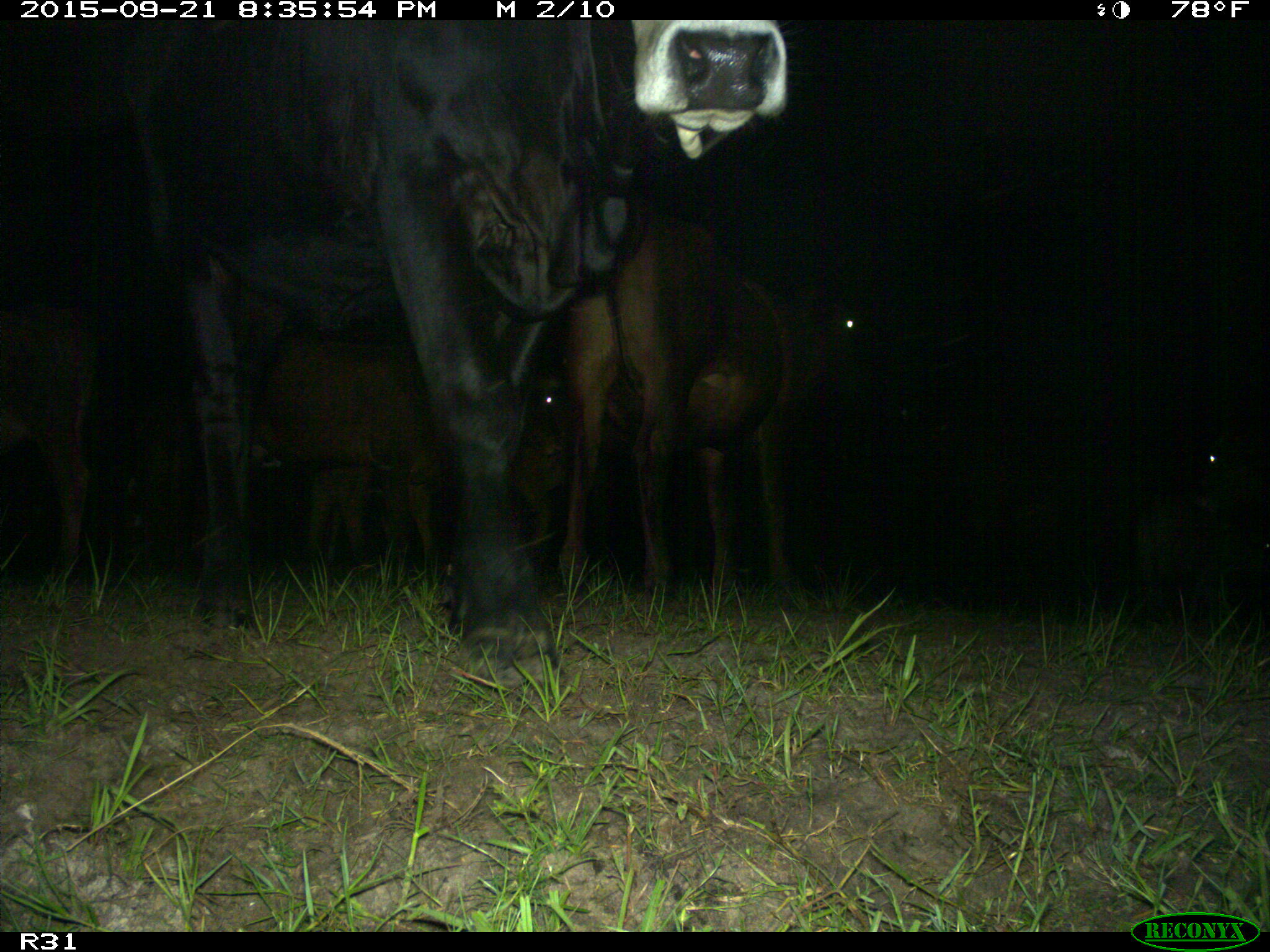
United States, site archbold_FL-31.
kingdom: Animalia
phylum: Chordata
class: Mammalia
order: Artiodactyla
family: Bovidae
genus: Bos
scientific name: Bos taurus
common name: domestic cow